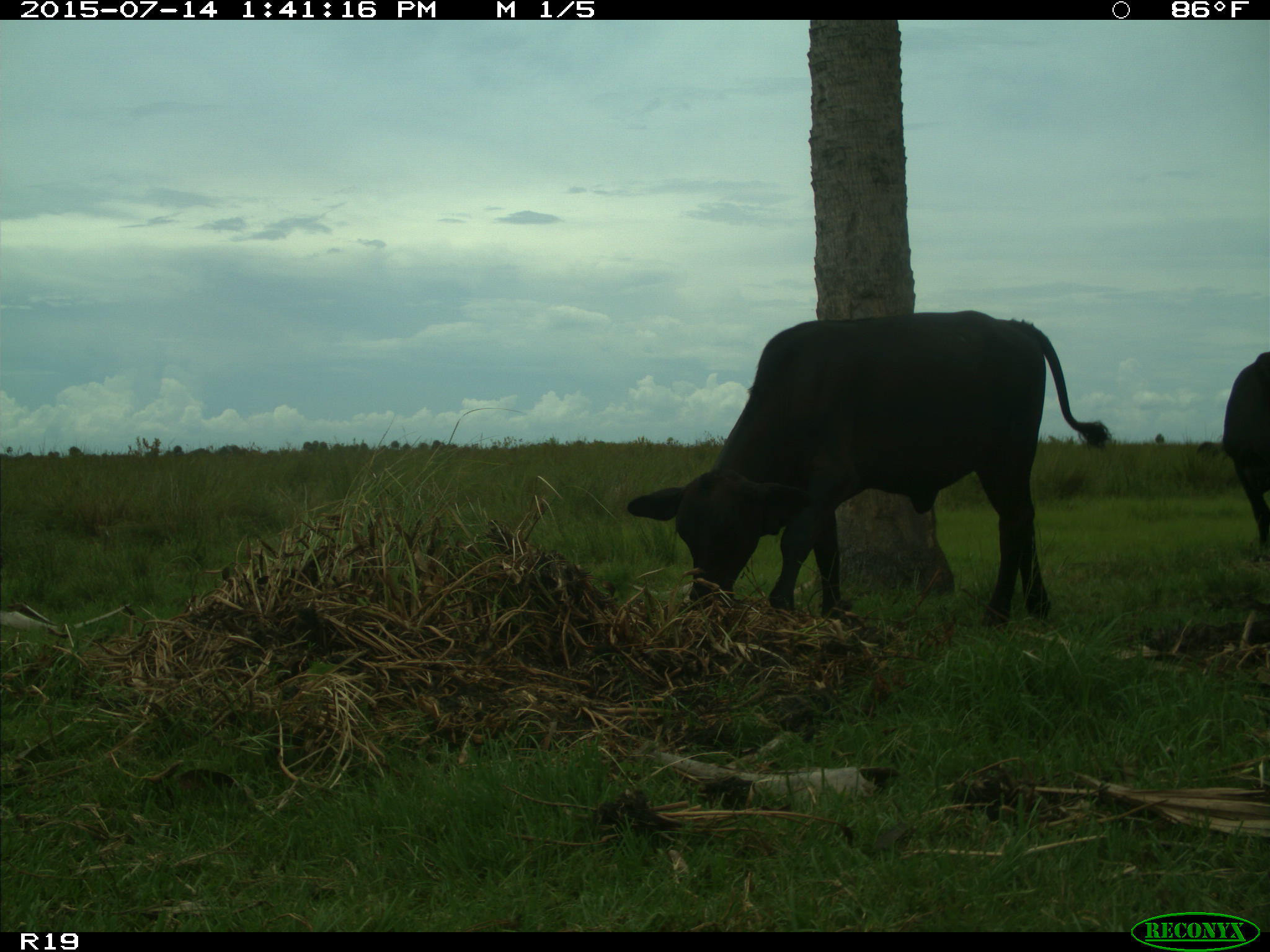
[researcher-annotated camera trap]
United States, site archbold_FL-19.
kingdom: Animalia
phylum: Chordata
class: Mammalia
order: Artiodactyla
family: Bovidae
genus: Bos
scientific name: Bos taurus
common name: domestic cow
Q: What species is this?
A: Bos taurus (domestic cow).